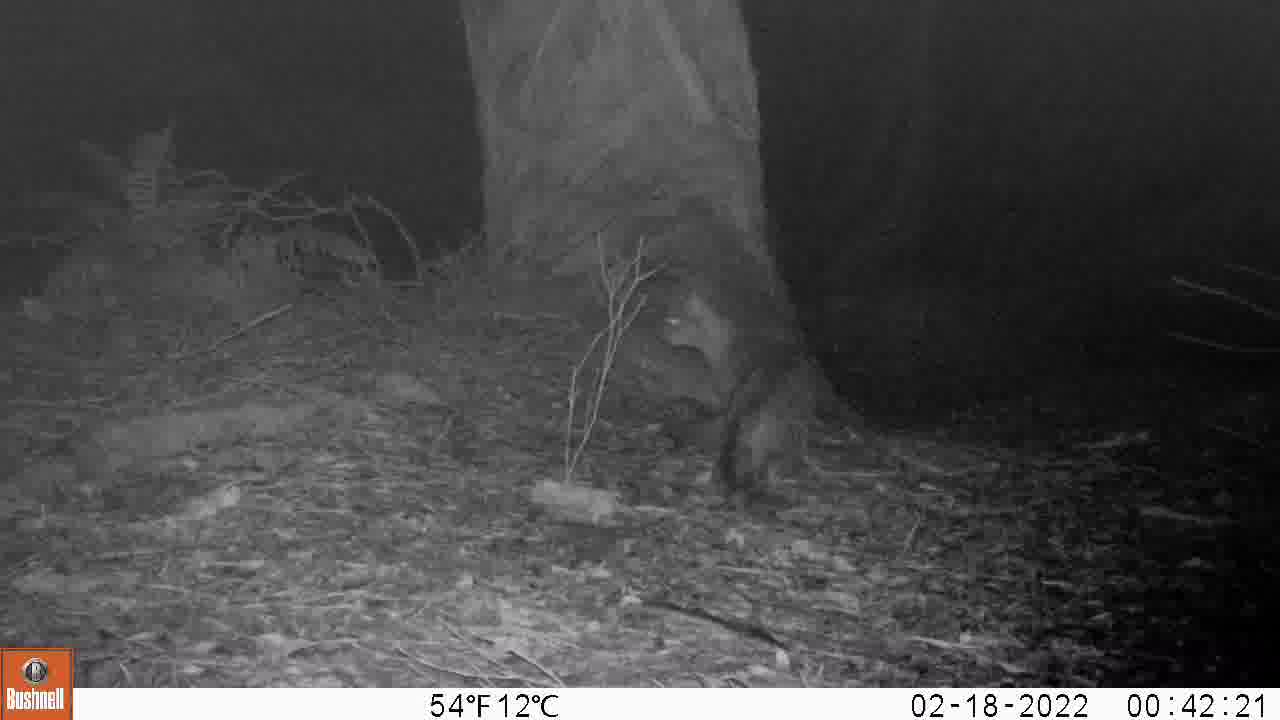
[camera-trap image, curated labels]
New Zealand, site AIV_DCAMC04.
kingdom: Animalia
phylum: Chordata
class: Mammalia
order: Carnivora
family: Felidae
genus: Felis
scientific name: Felis catus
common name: domestic cat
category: cat